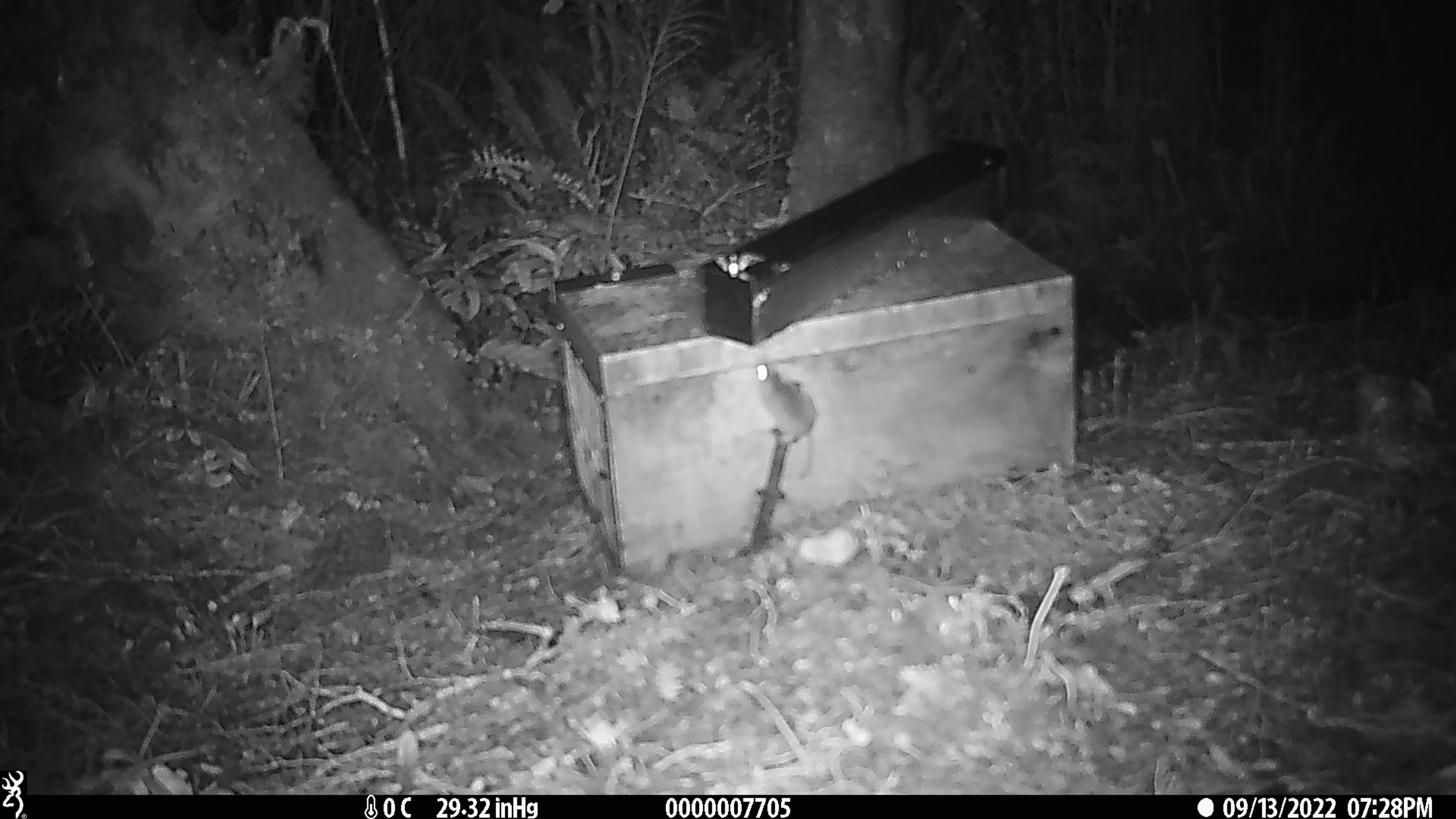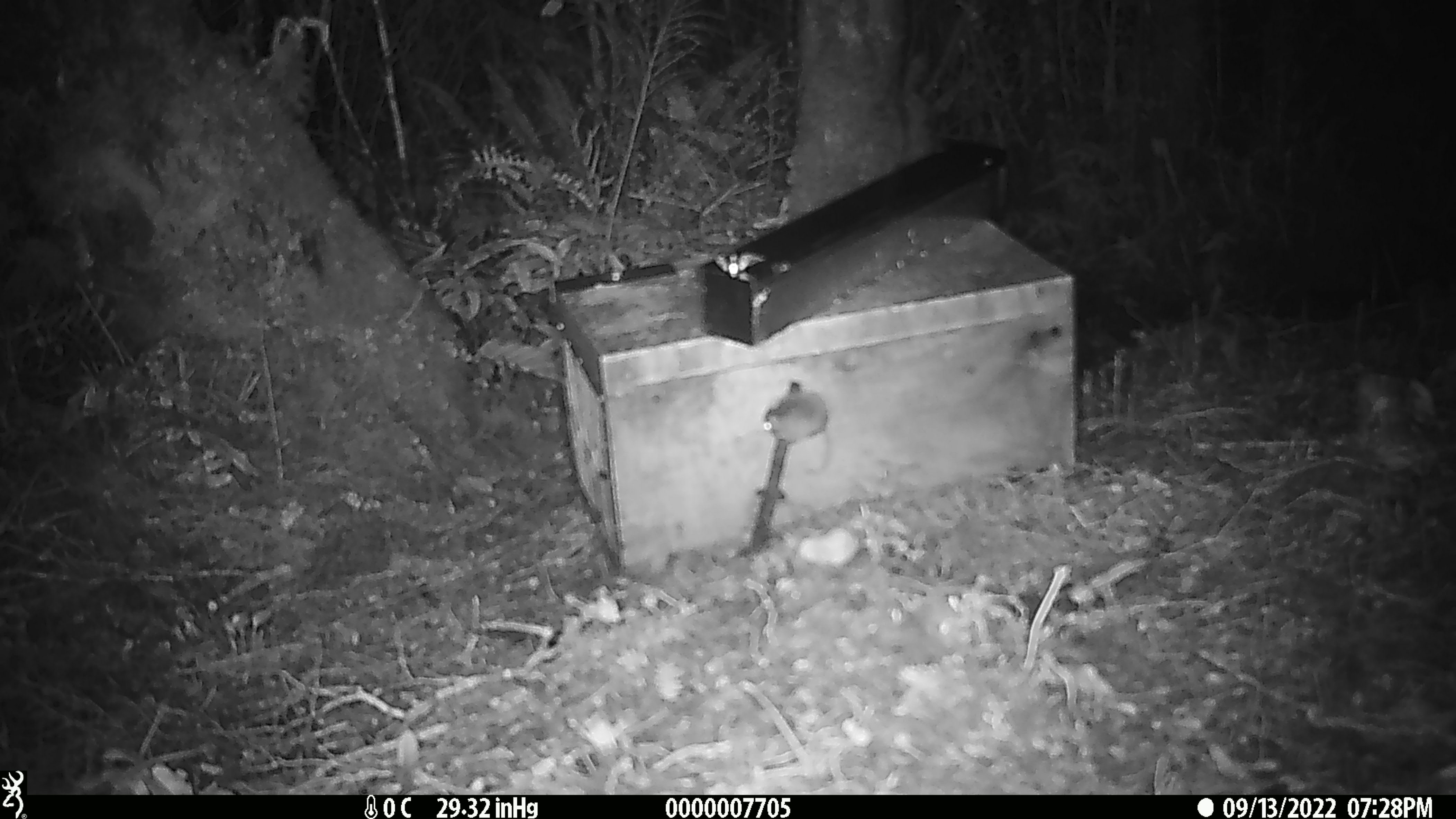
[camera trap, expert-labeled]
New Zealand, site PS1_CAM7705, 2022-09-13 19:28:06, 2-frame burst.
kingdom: Animalia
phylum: Chordata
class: Mammalia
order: Rodentia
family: Muridae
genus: Mus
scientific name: Mus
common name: mouse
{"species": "mouse (Mus)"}